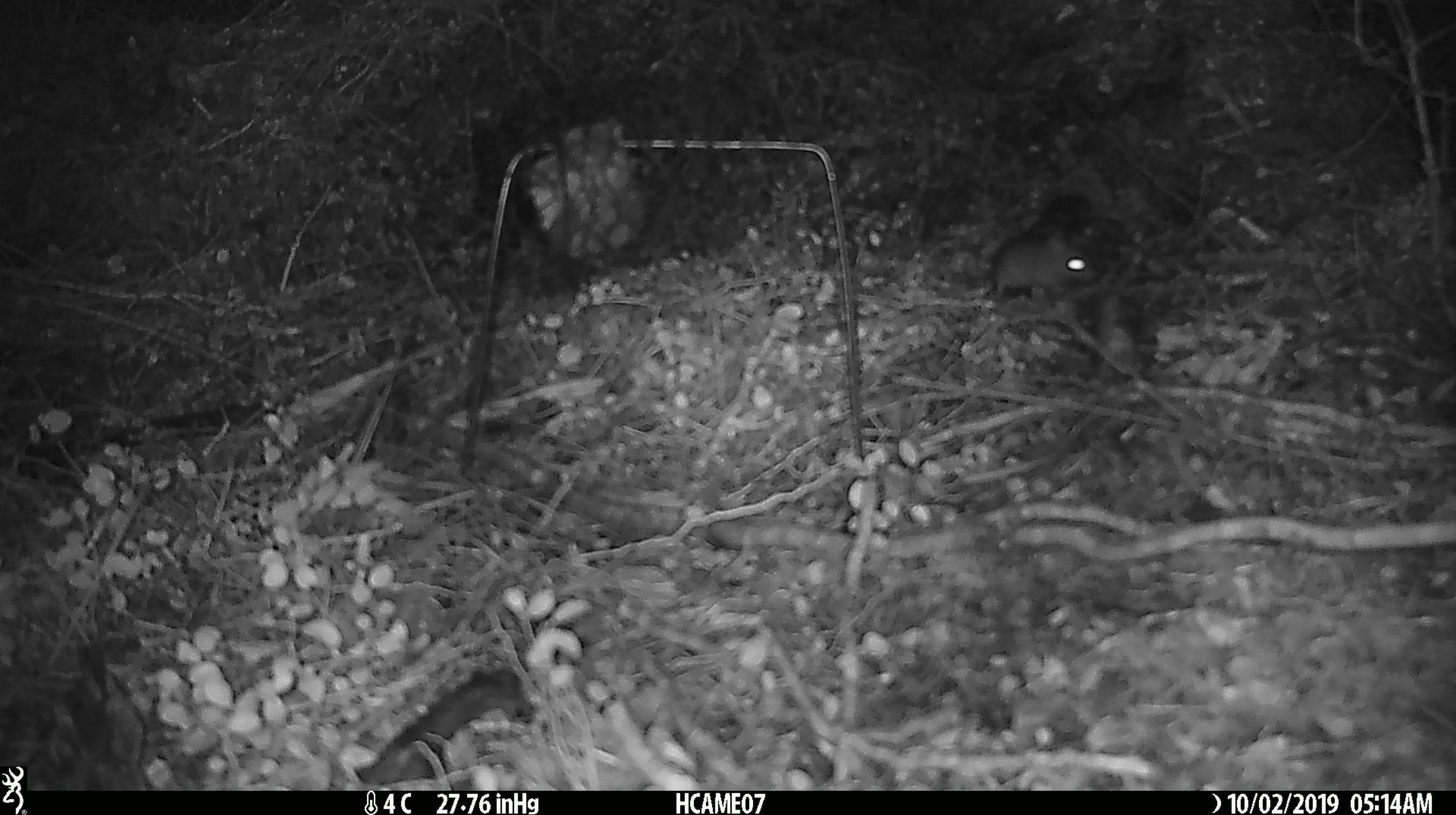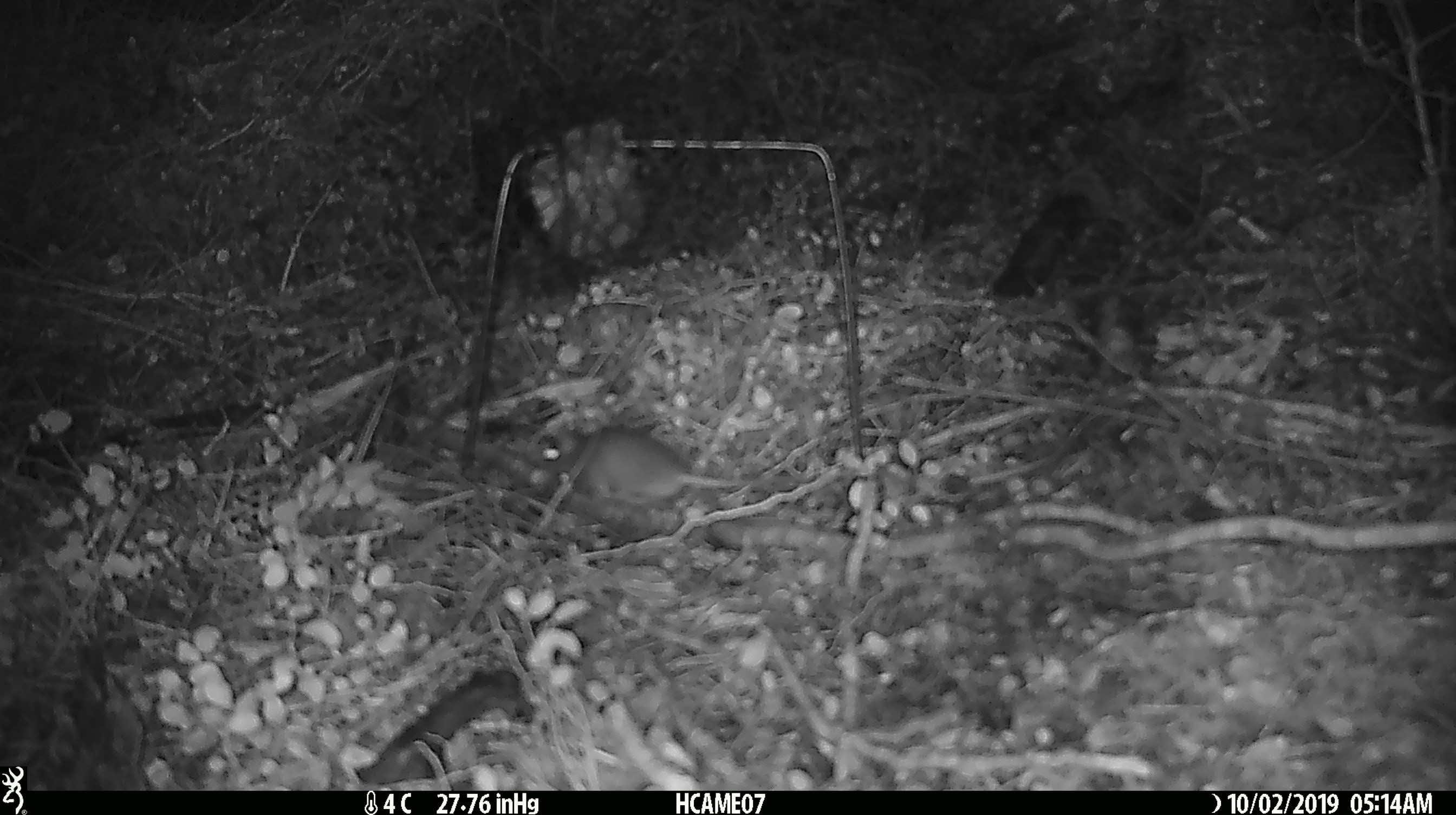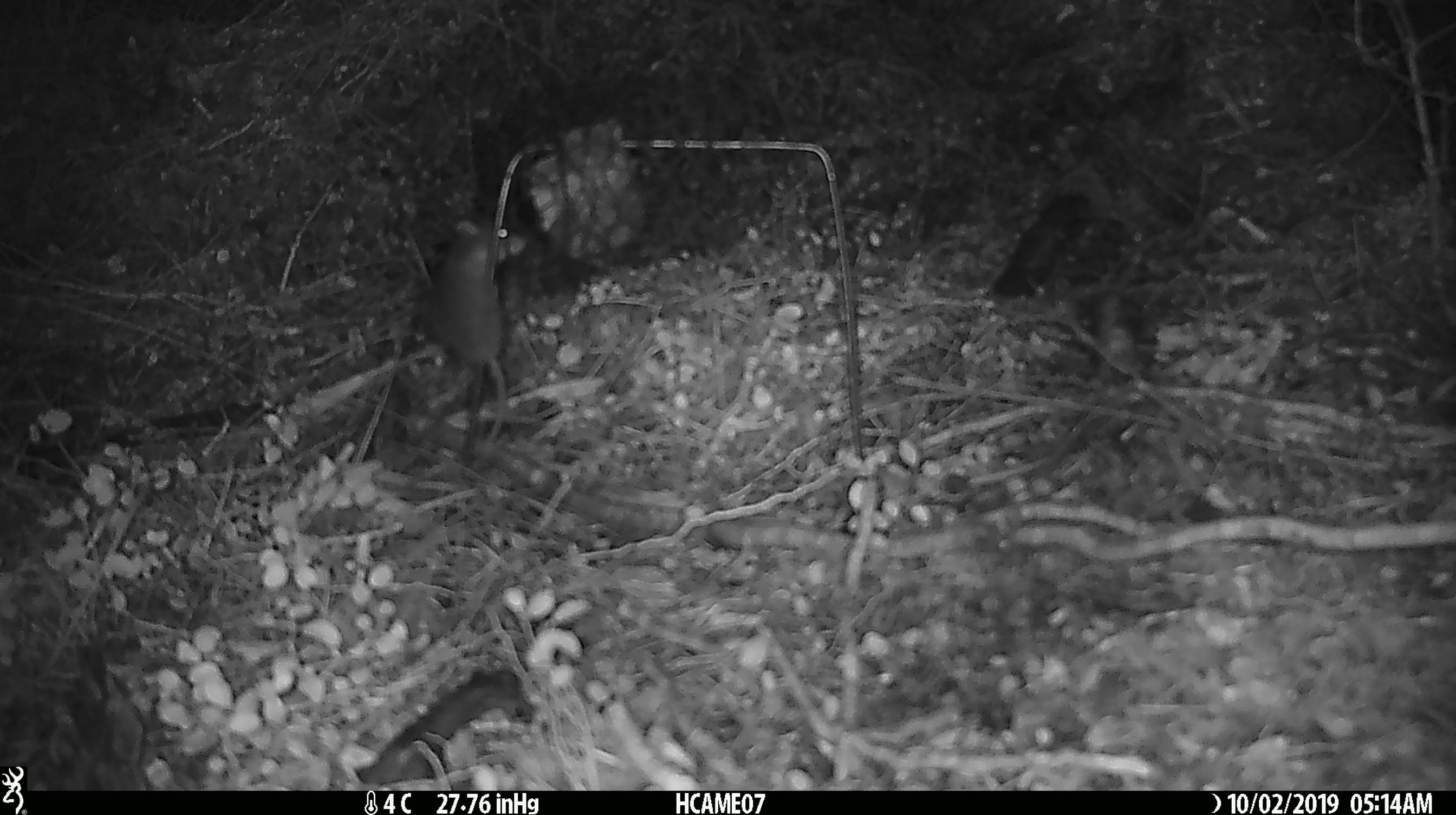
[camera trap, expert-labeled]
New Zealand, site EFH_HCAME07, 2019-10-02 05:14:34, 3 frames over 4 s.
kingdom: Animalia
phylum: Chordata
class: Mammalia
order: Rodentia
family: Muridae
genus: Mus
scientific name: Mus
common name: mouse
Mouse (Mus).